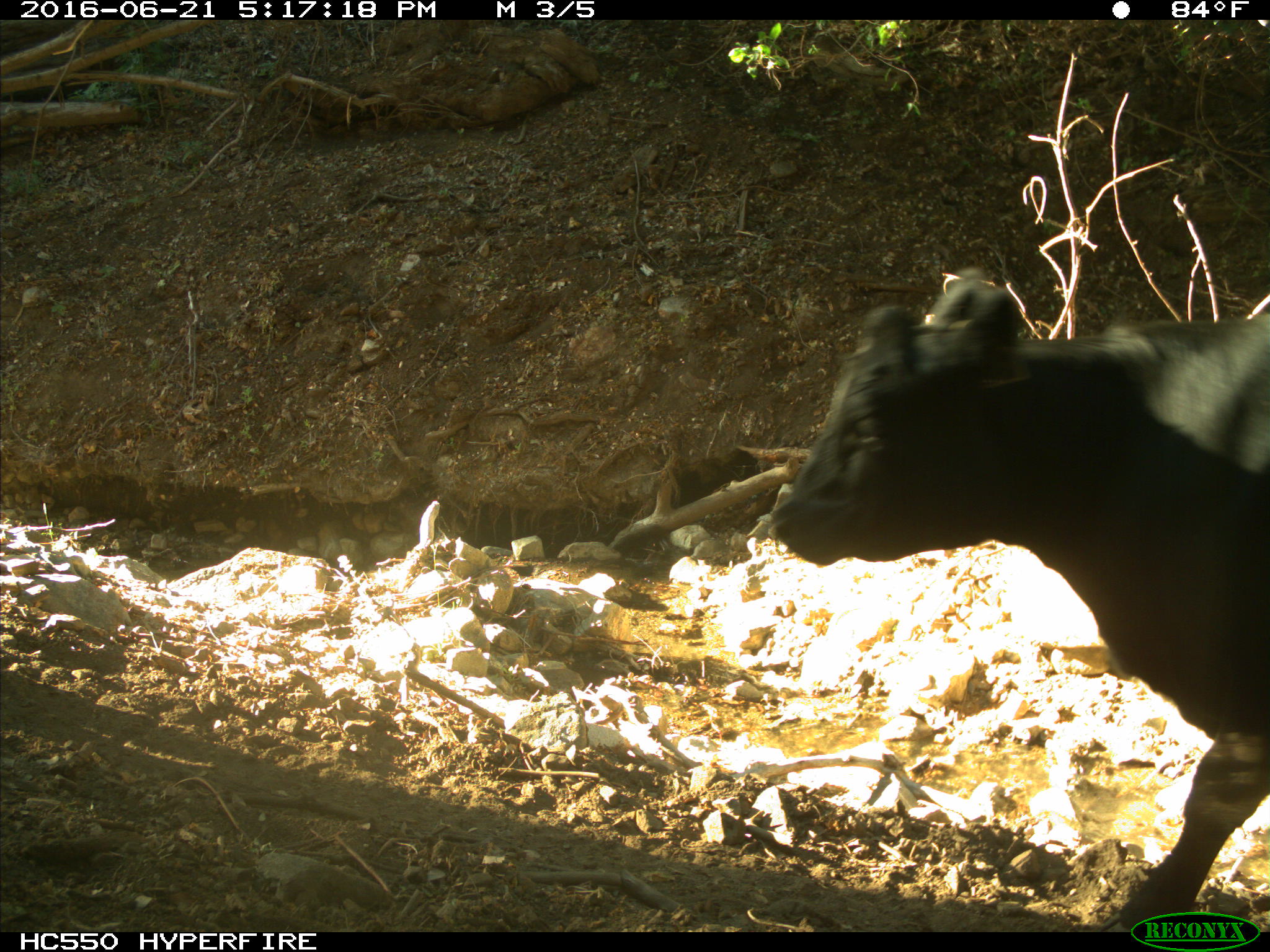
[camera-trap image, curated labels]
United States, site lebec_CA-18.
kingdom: Animalia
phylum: Chordata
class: Mammalia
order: Artiodactyla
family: Bovidae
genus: Bos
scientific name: Bos taurus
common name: domestic cow